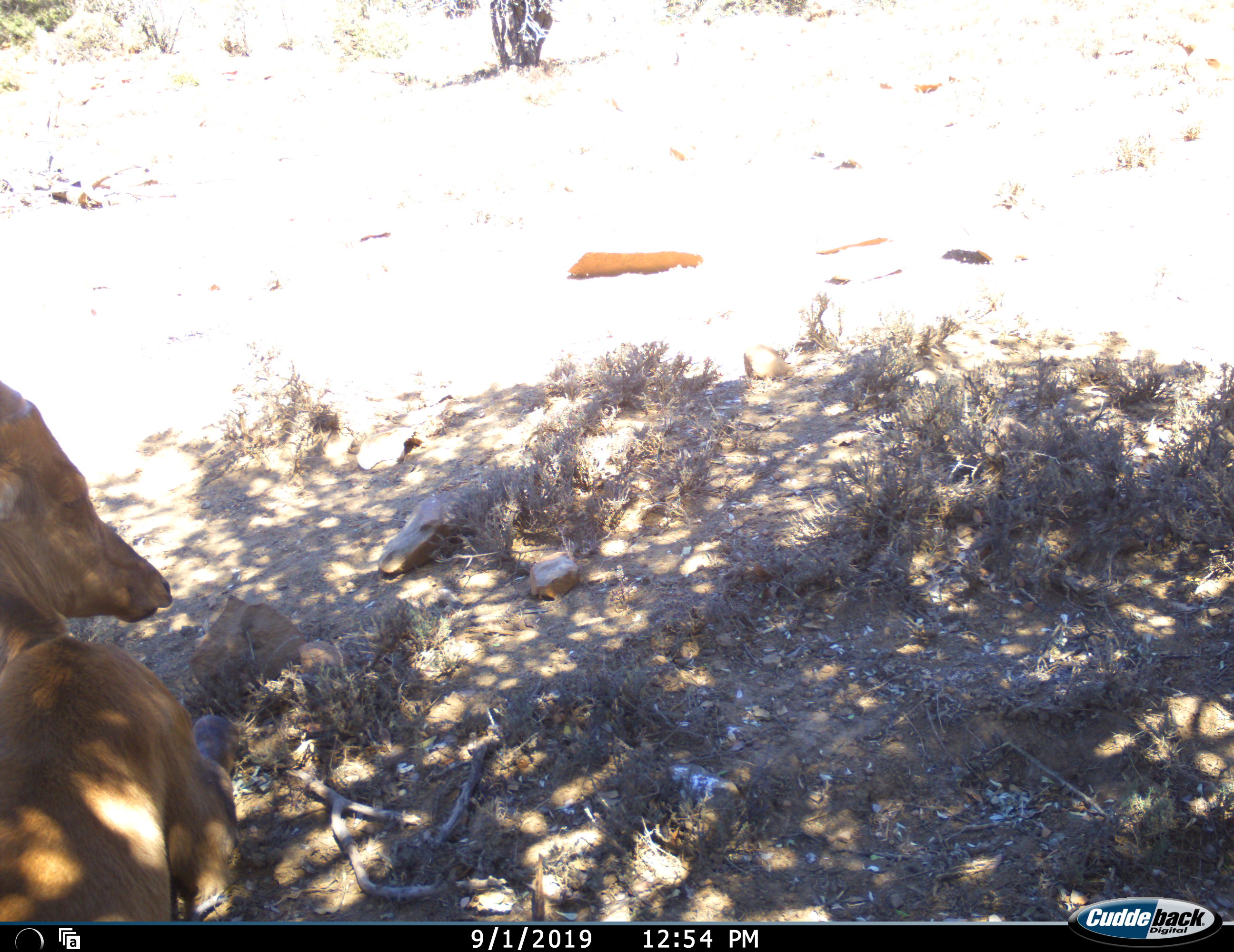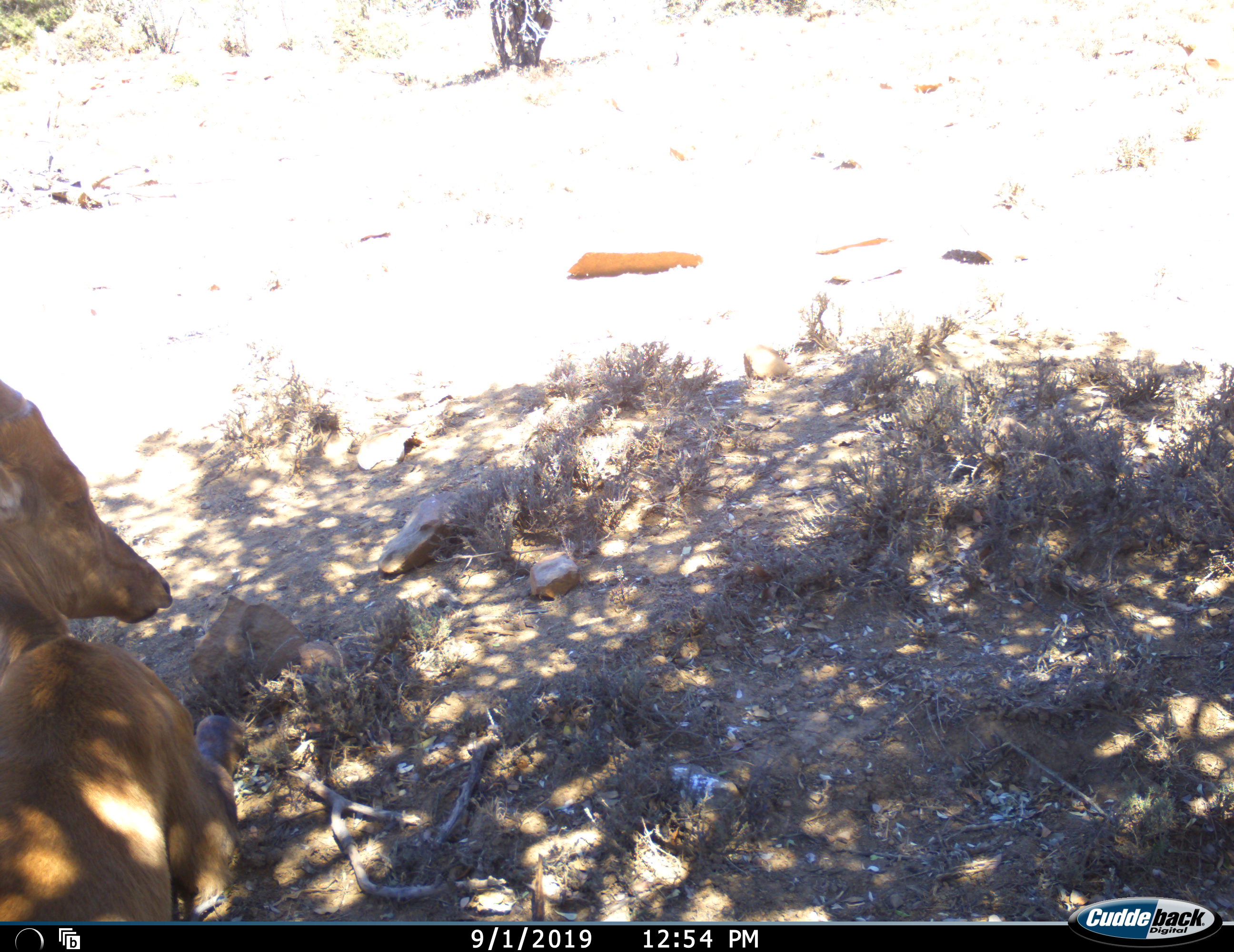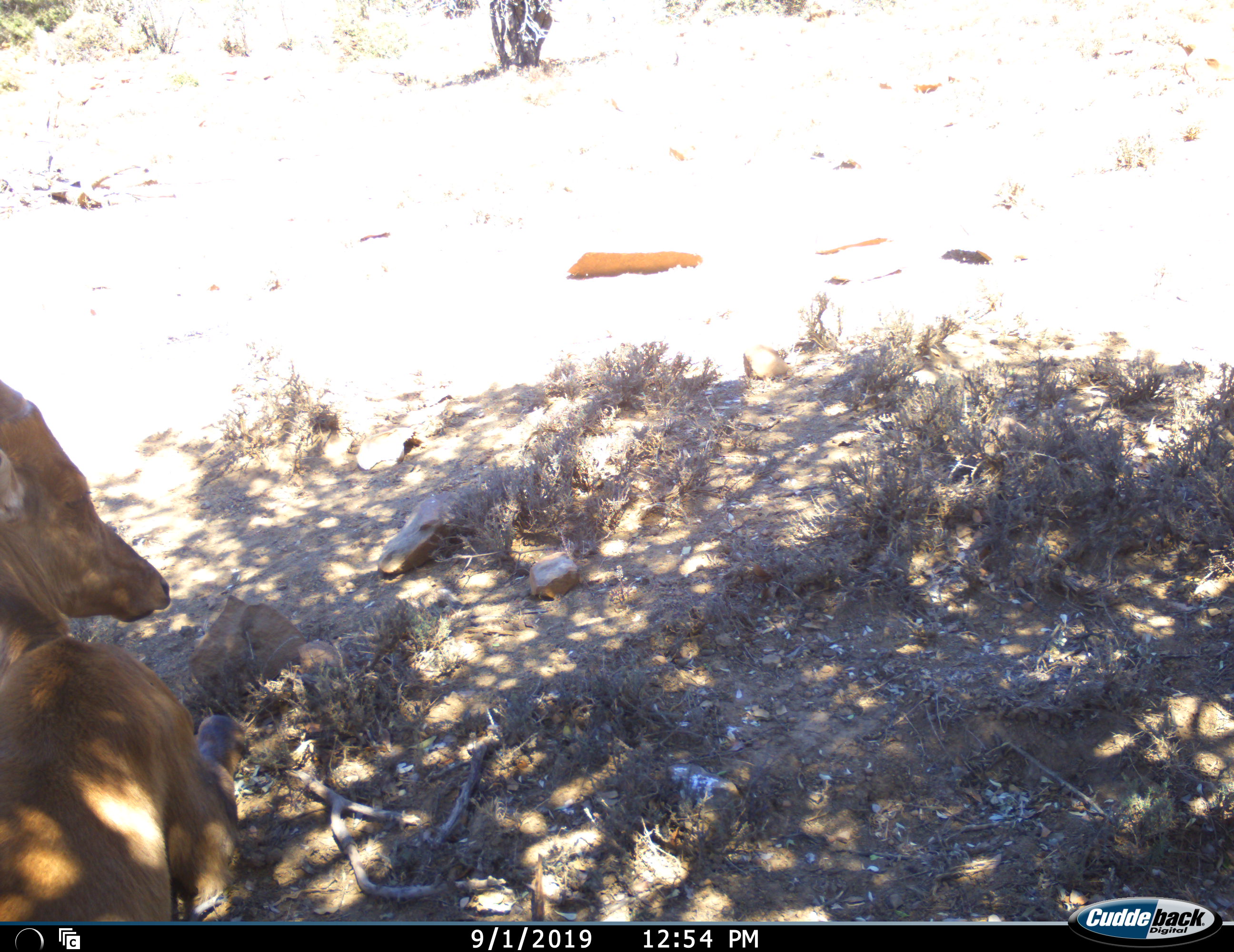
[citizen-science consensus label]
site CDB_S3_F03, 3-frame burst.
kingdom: Animalia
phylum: Chordata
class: Mammalia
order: Artiodactyla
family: Bovidae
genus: Alcelaphus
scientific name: Alcelaphus buselaphus caama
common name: red hartebeest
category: hartebeestred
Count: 1.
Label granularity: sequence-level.